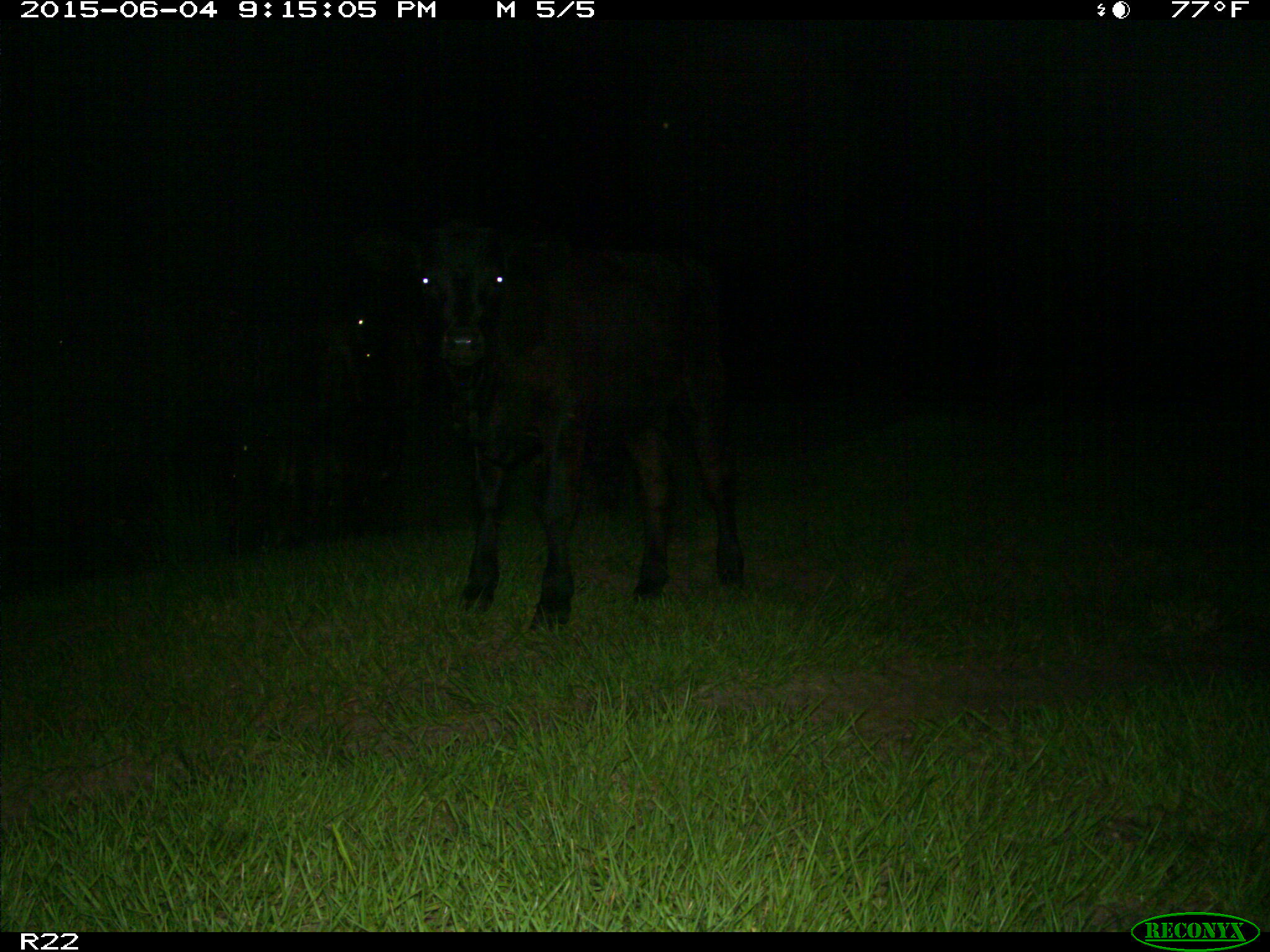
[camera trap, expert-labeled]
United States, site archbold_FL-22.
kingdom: Animalia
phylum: Chordata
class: Mammalia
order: Artiodactyla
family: Bovidae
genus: Bos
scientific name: Bos taurus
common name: domestic cow